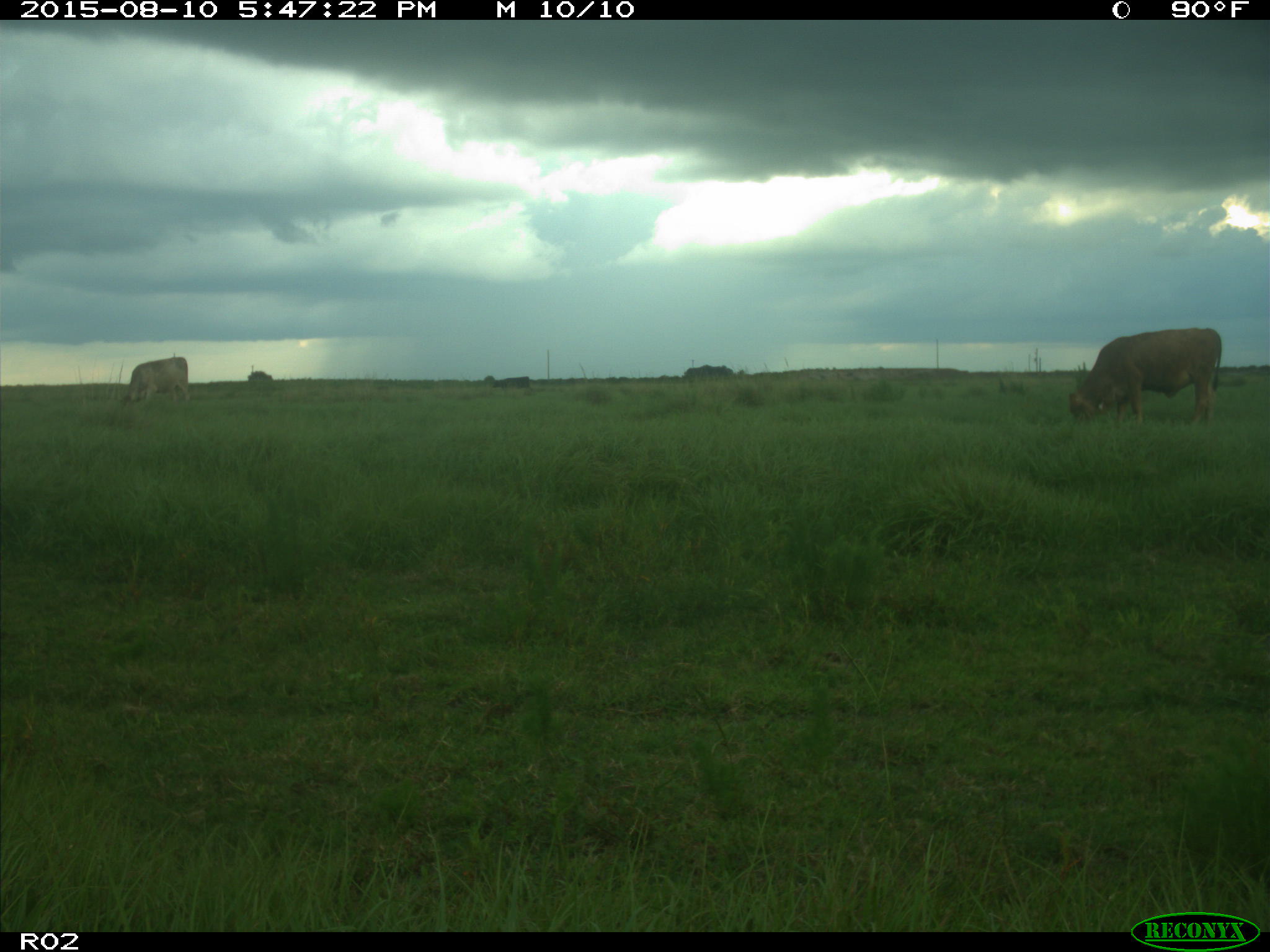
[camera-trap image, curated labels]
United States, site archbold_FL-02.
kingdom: Animalia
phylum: Chordata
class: Mammalia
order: Artiodactyla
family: Bovidae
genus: Bos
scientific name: Bos taurus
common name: domestic cow